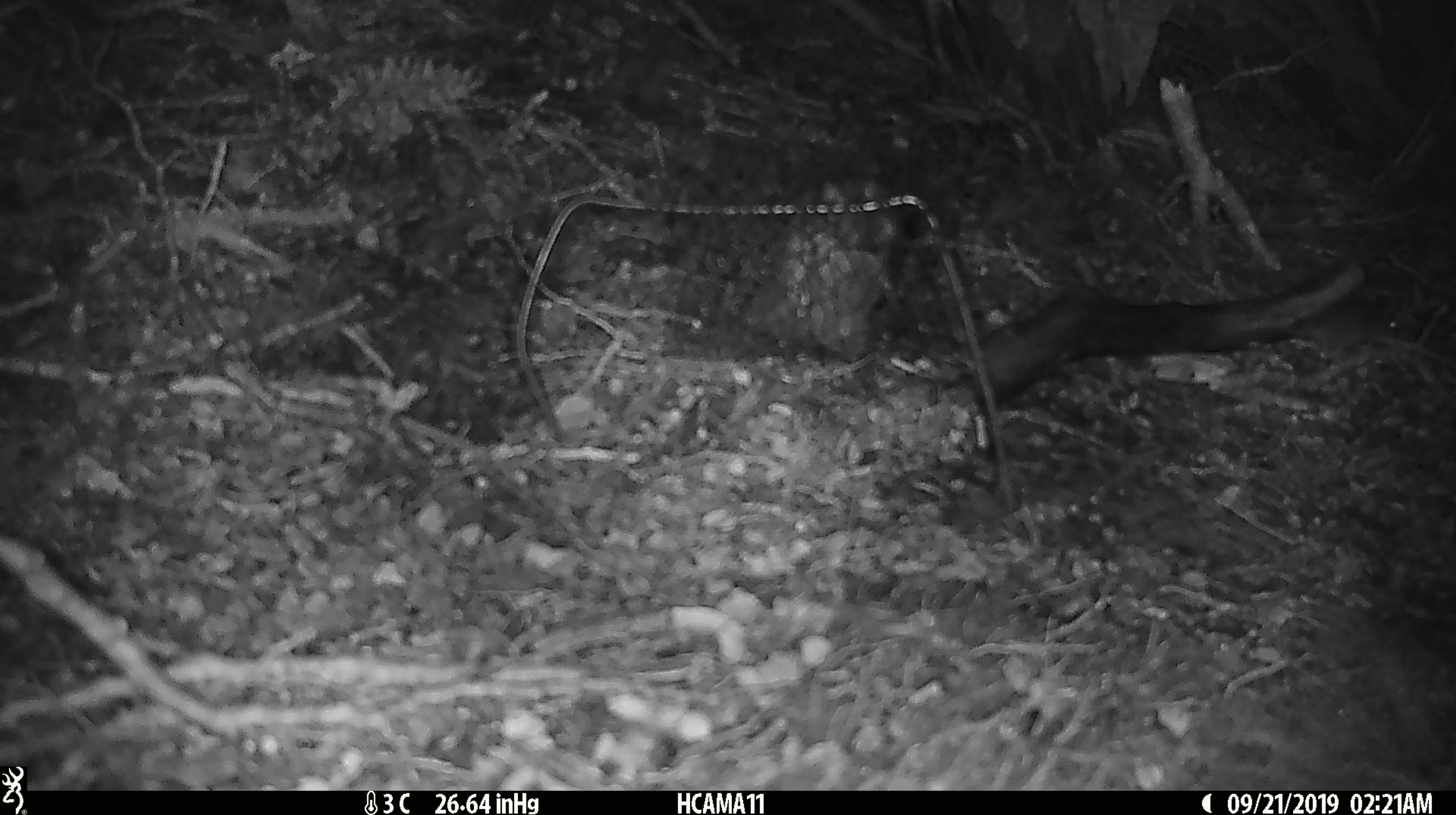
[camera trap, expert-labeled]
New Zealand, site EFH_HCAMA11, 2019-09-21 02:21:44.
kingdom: Animalia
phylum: Chordata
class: Mammalia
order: Rodentia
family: Muridae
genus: Mus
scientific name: Mus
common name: mouse